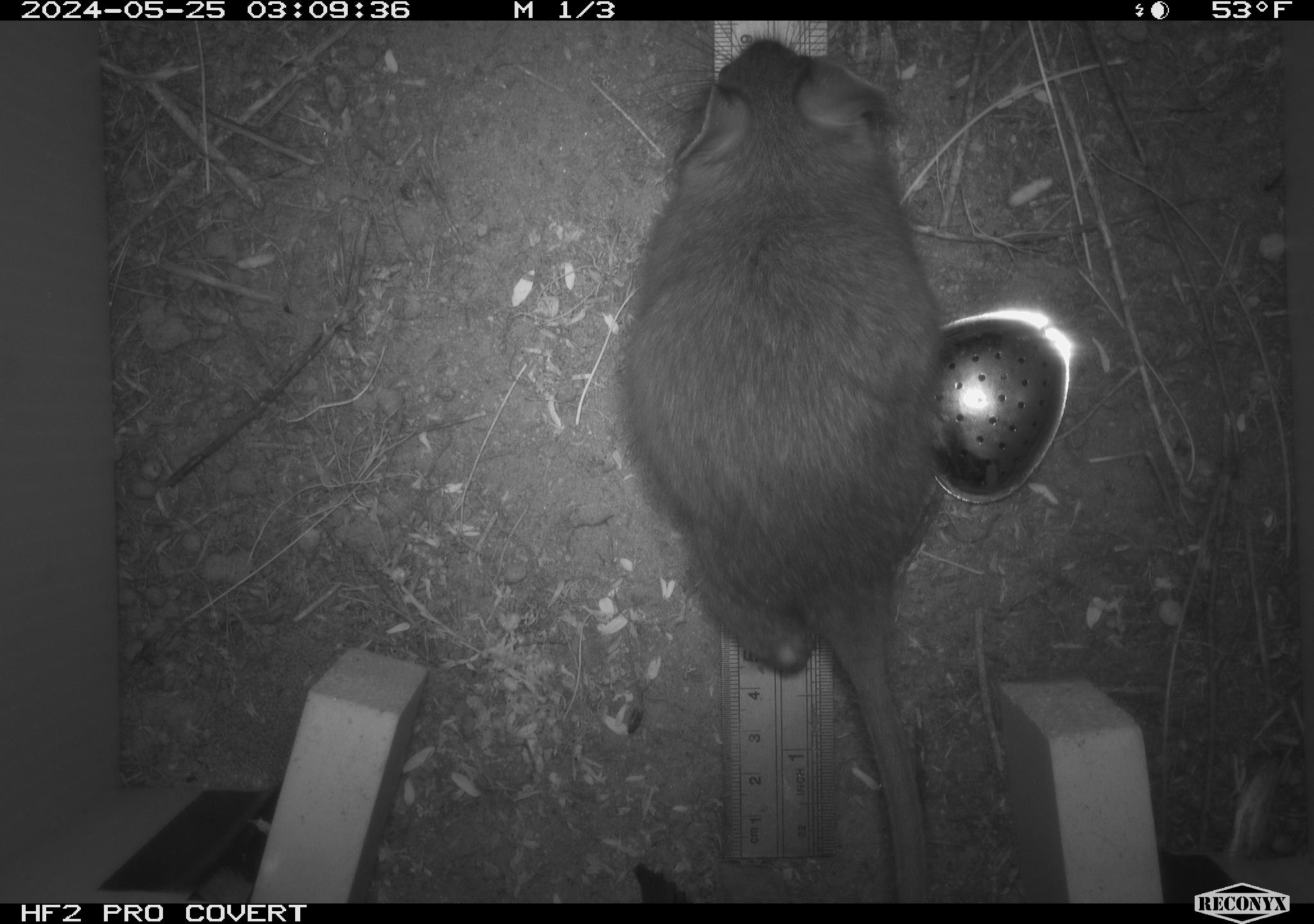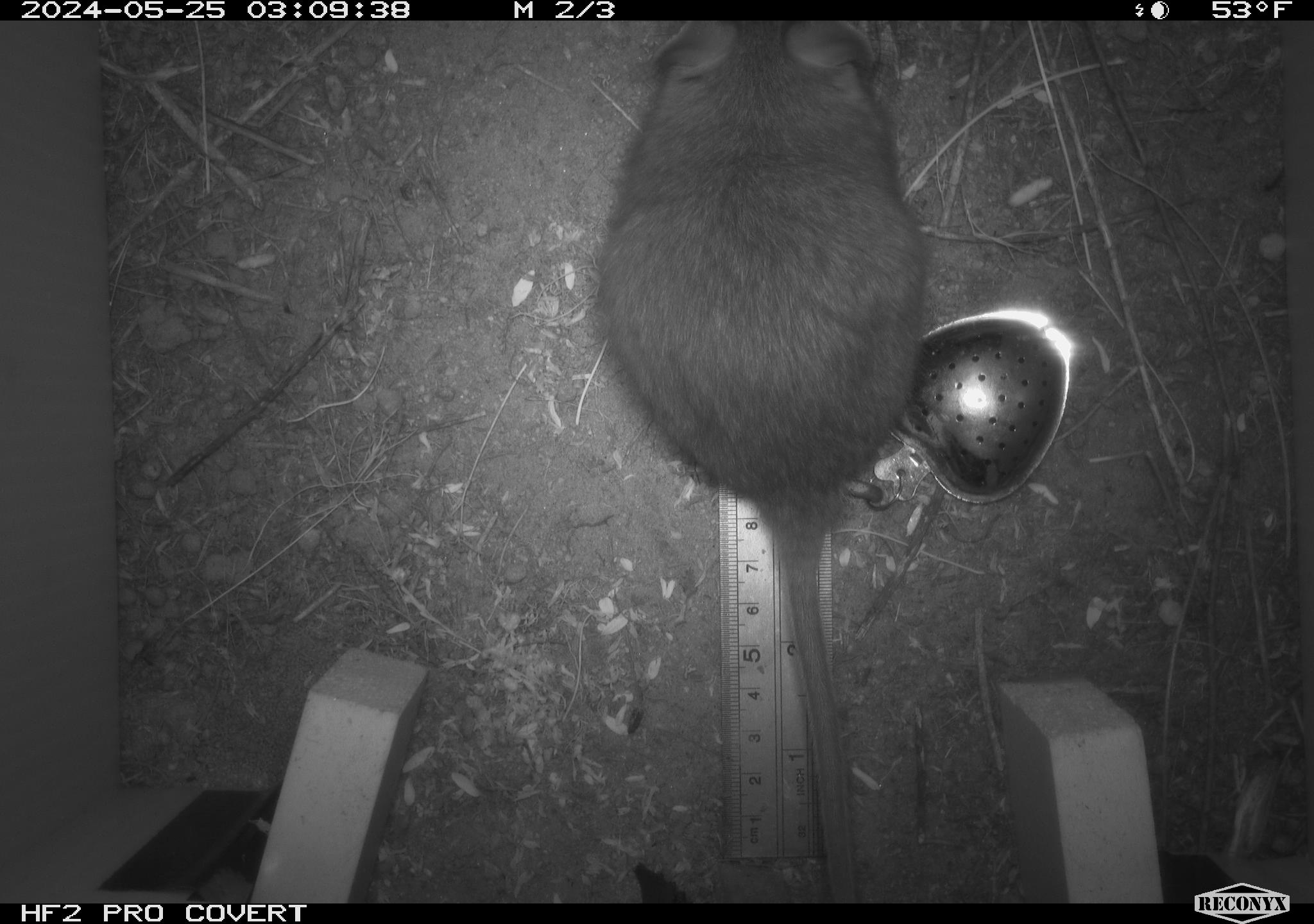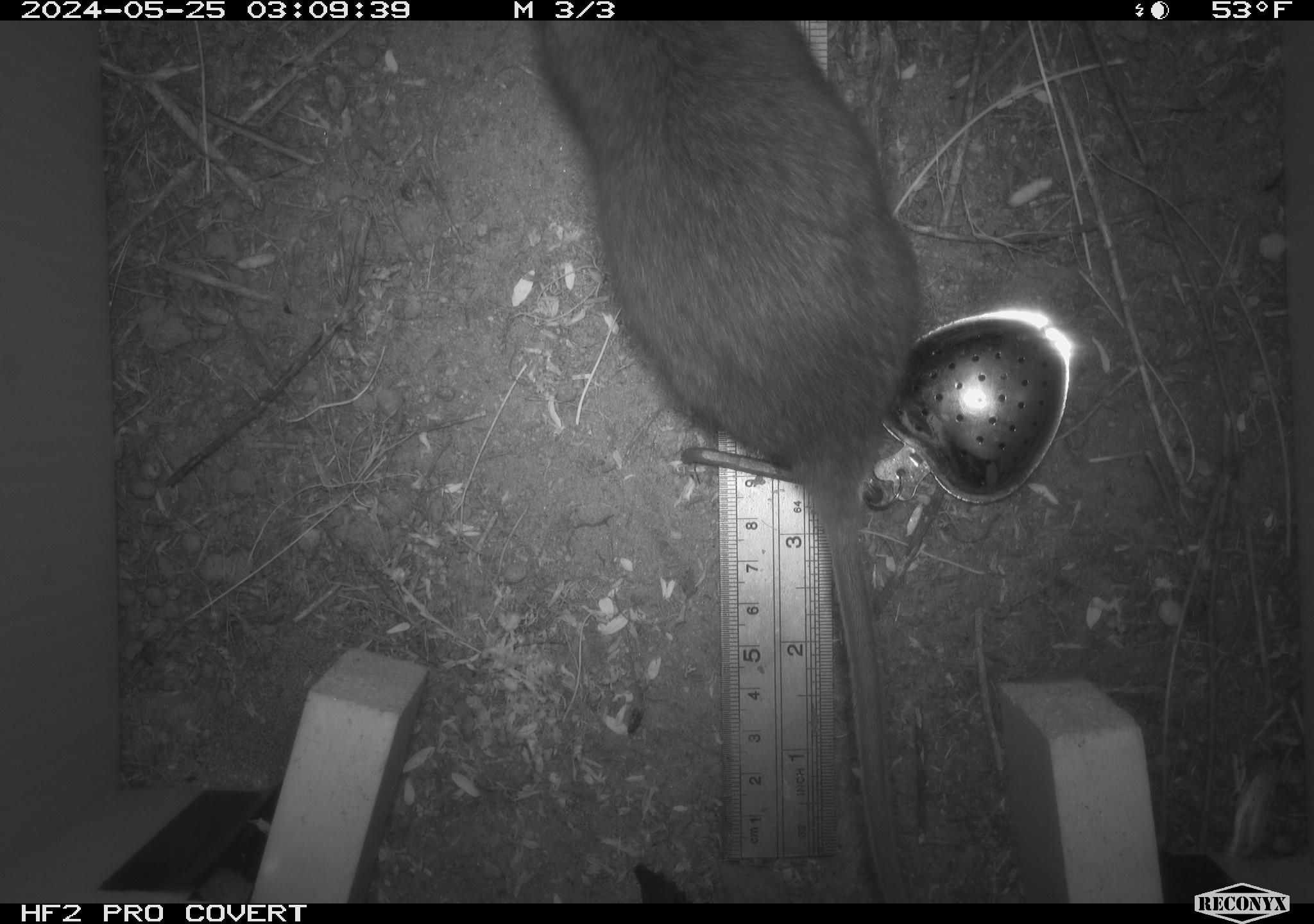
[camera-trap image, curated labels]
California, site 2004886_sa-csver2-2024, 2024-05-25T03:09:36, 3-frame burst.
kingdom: Animalia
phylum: Chordata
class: Mammalia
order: Rodentia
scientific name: Rodentia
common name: rodent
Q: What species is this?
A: Rodent (Rodentia).